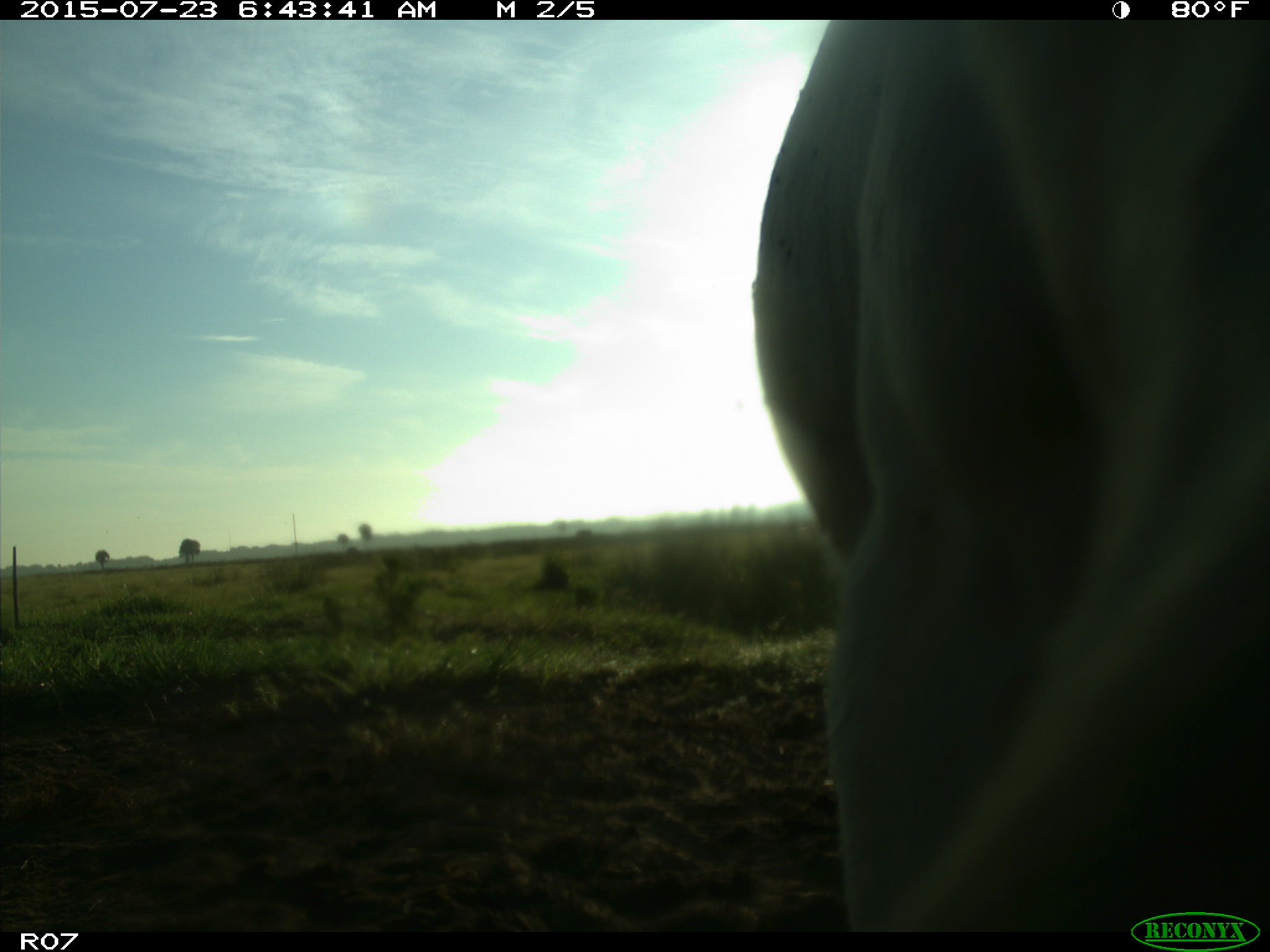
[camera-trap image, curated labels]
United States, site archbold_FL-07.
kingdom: Animalia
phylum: Chordata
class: Mammalia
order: Artiodactyla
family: Bovidae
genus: Bos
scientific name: Bos taurus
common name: domestic cow